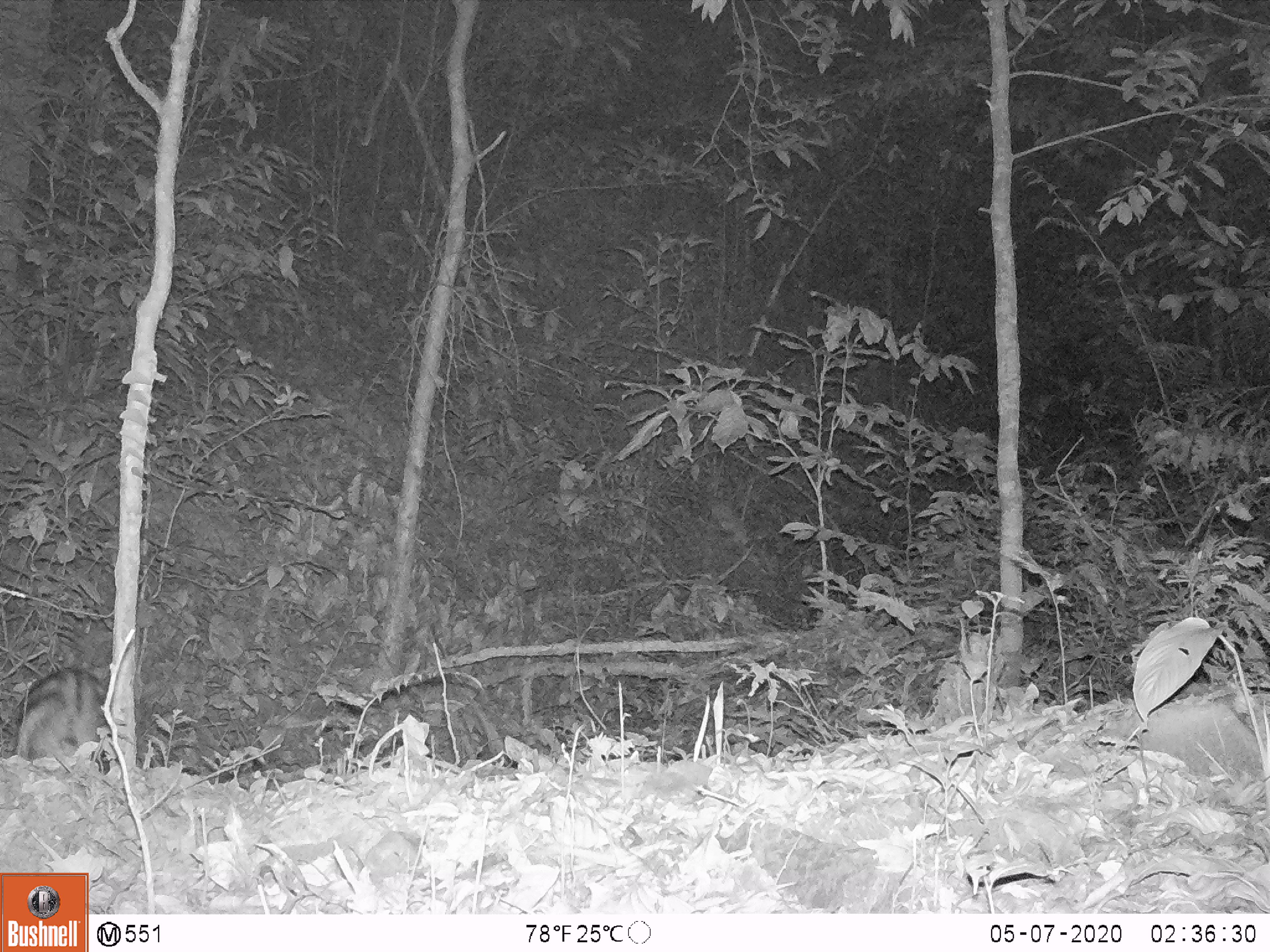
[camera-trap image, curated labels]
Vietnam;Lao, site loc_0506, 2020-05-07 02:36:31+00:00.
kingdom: Animalia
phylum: Chordata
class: Mammalia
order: Lagomorpha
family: Leporidae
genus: Nesolagus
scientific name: Nesolagus timminsi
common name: annamite striped rabbit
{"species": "annamite striped rabbit (Nesolagus timminsi)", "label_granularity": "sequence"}